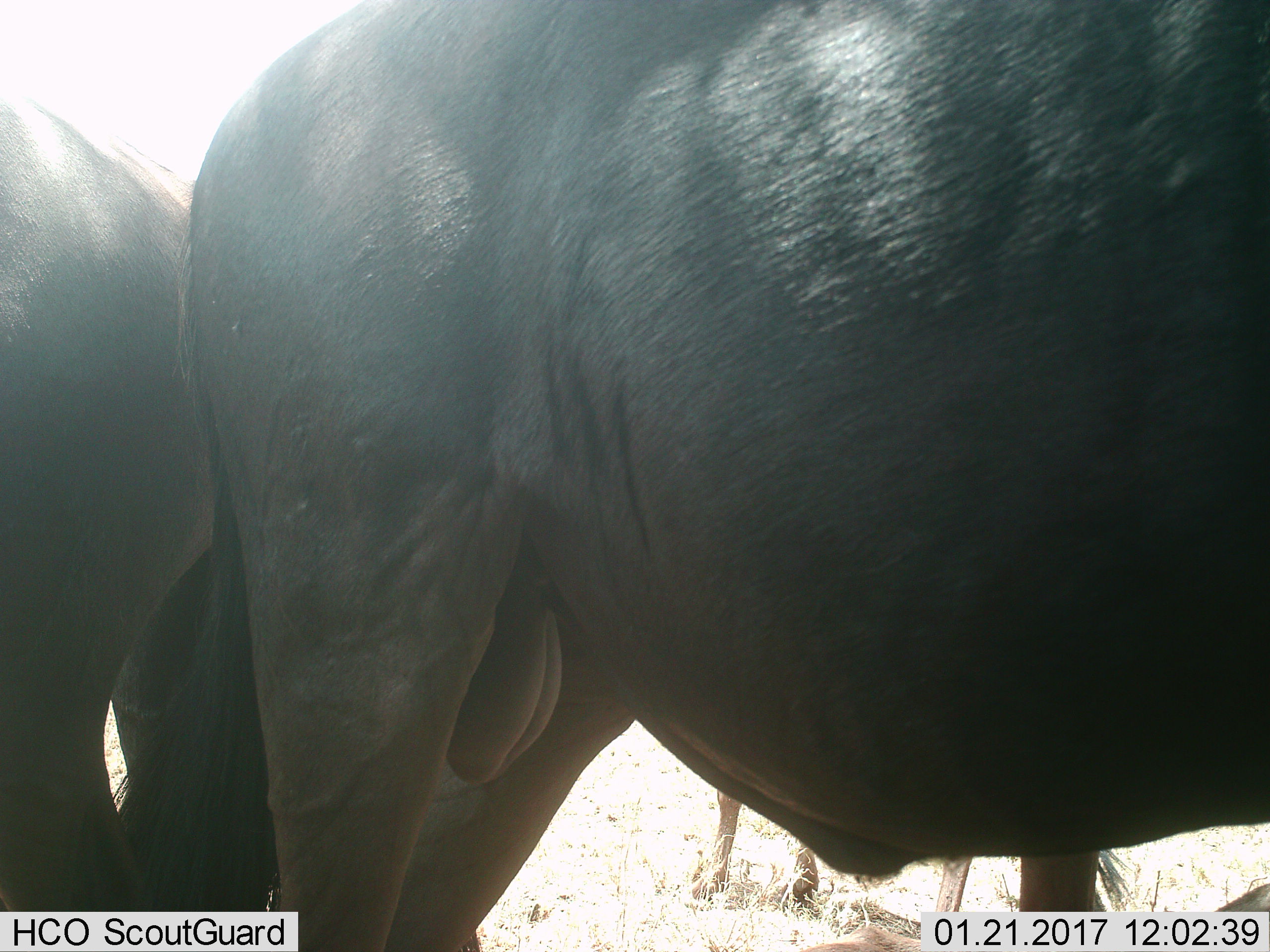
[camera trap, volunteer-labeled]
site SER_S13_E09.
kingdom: Animalia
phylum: Chordata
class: Mammalia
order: Artiodactyla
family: Bovidae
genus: Connochaetes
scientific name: Connochaetes taurinus taurinus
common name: blue wildebeest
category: wildebeestblue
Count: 3.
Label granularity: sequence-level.